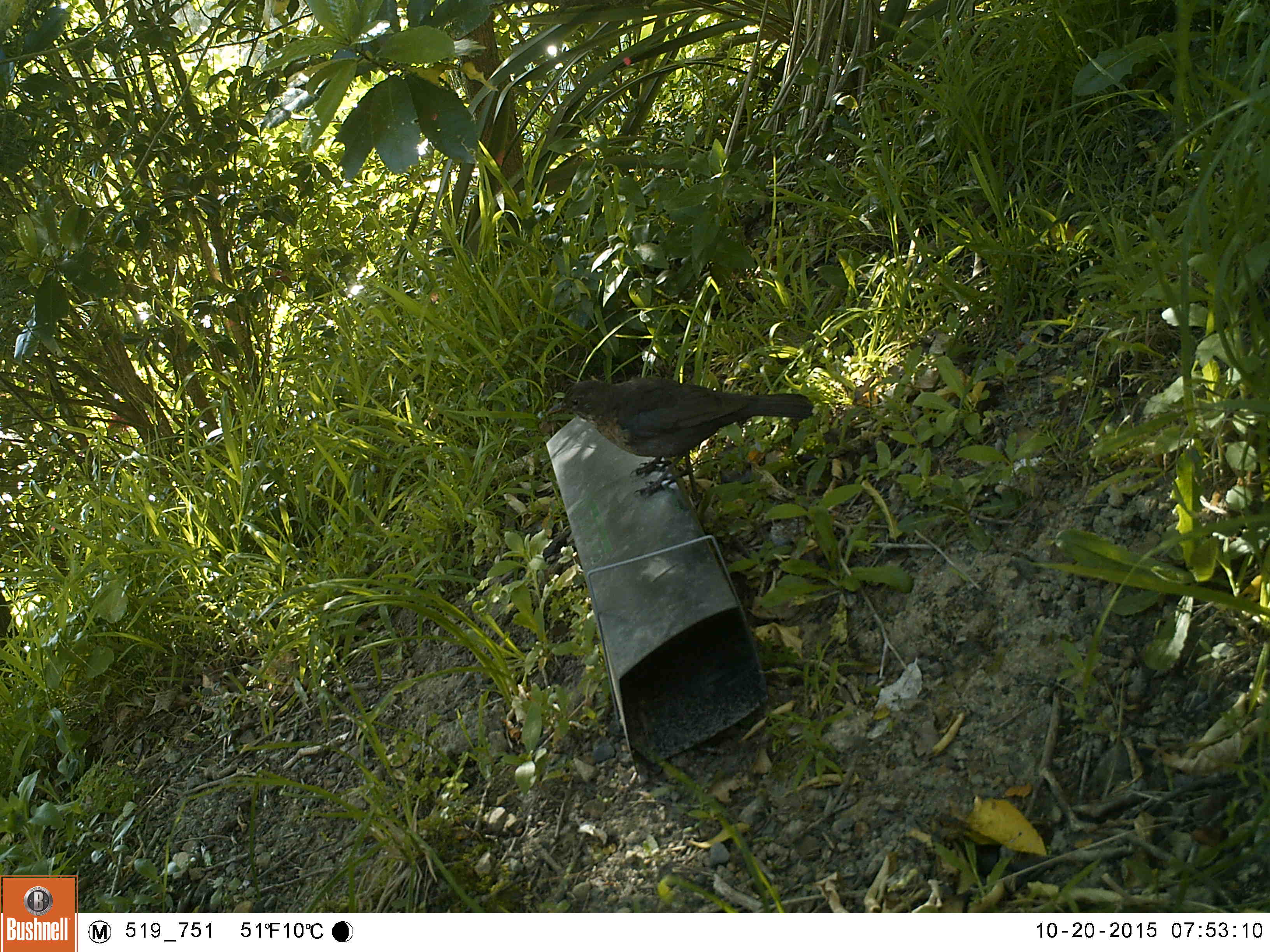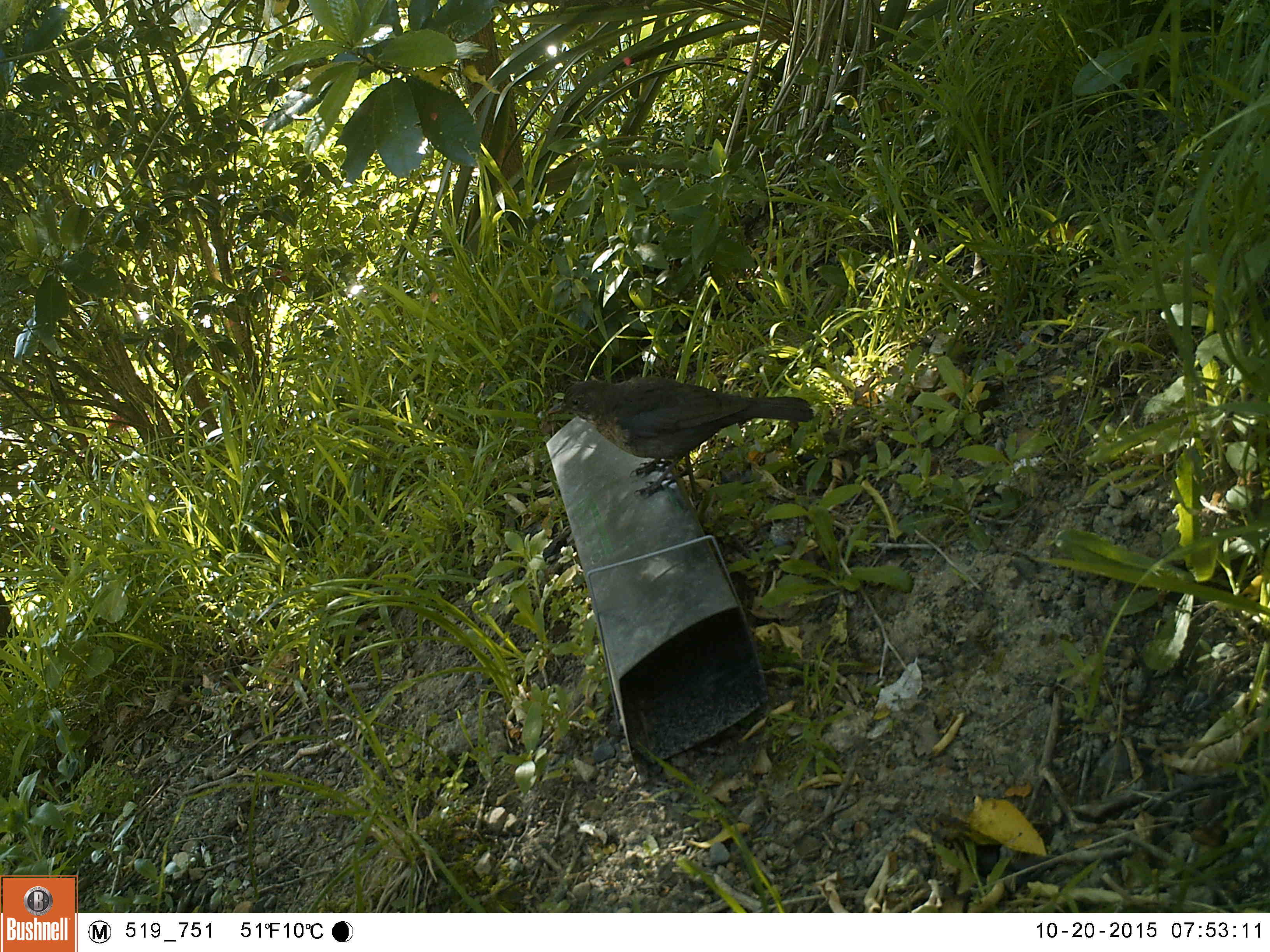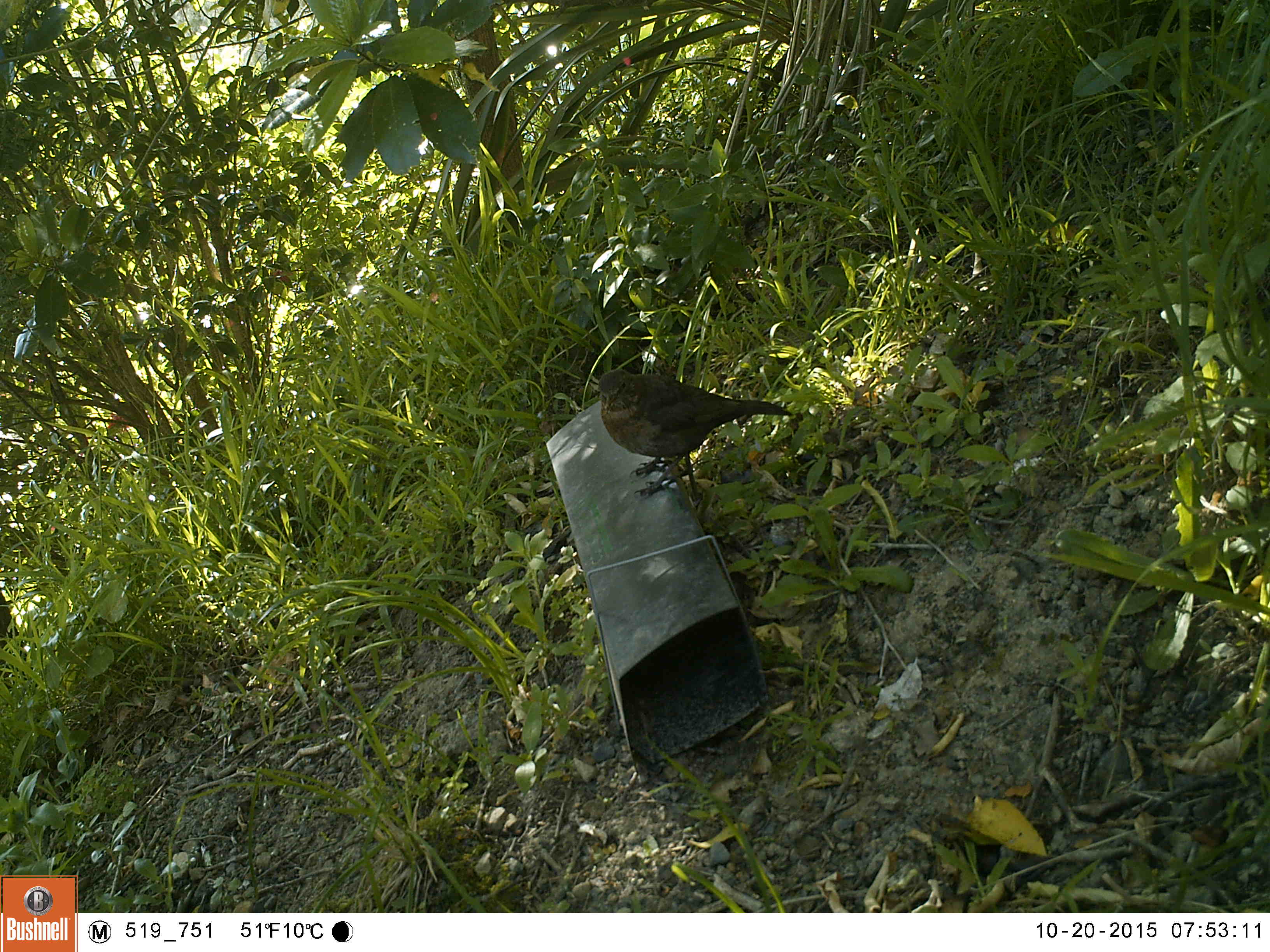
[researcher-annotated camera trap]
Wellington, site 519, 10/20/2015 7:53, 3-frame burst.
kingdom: Animalia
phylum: Chordata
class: Aves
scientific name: Aves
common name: bird